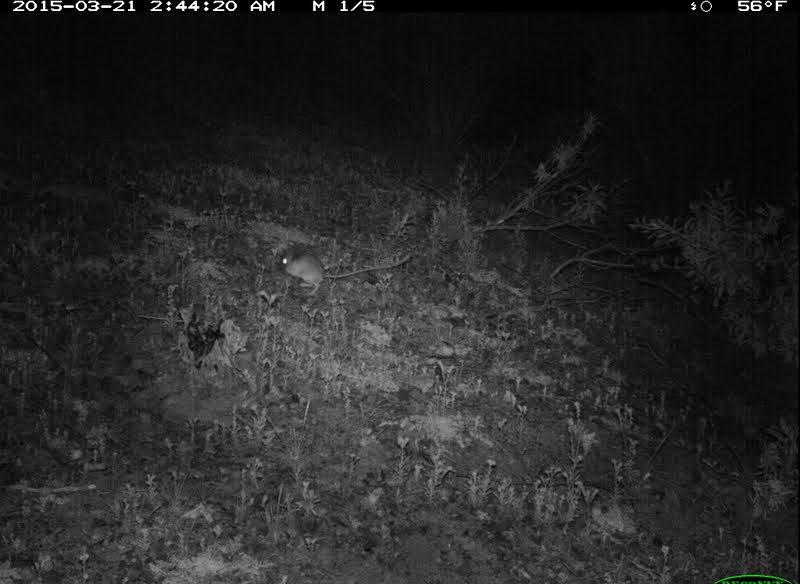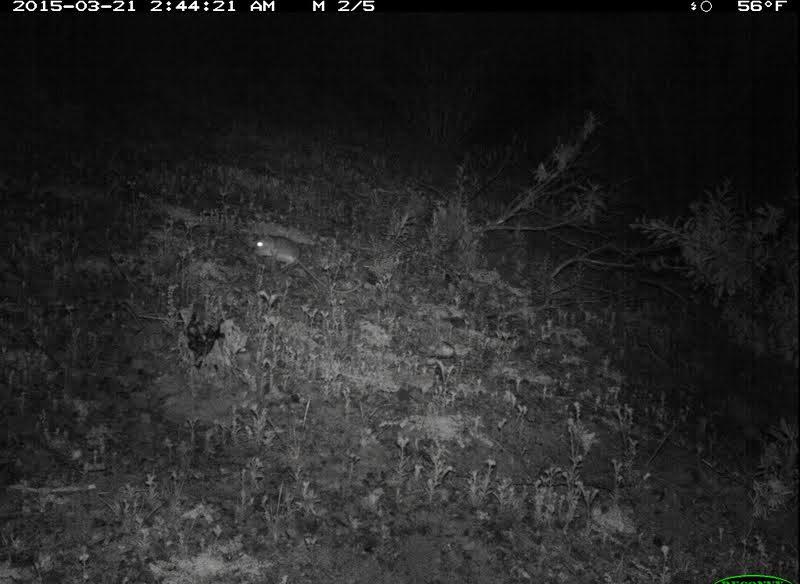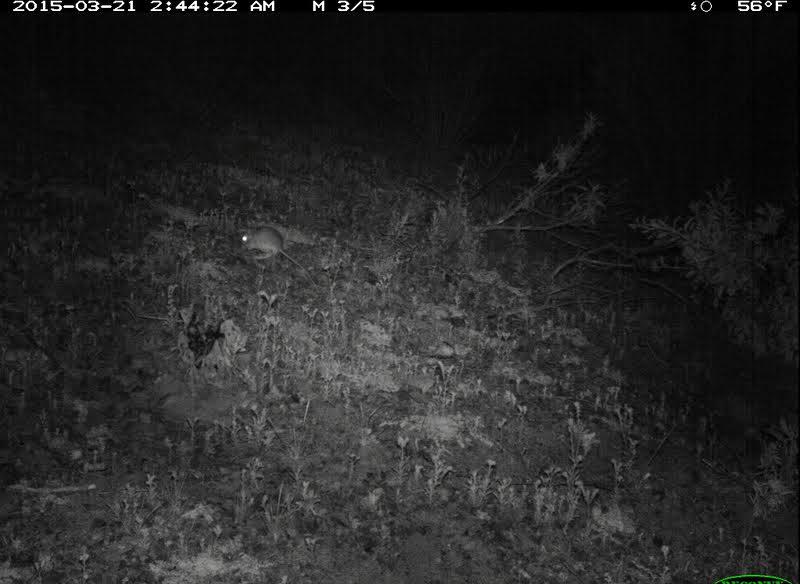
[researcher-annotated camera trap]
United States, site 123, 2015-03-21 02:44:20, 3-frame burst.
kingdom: Animalia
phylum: Chordata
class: Mammalia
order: Rodentia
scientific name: Rodentia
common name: rodent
Rodent (Rodentia).